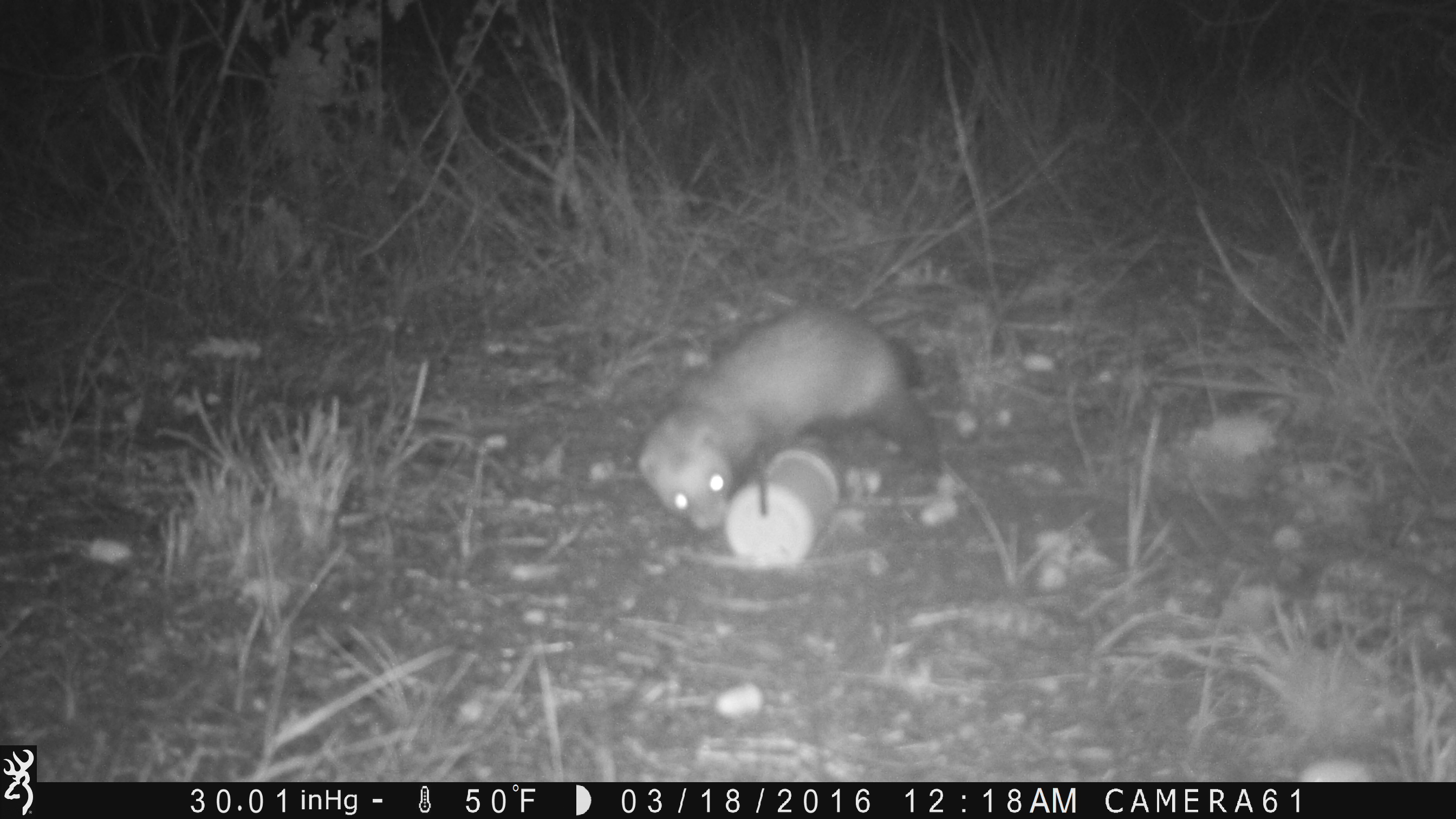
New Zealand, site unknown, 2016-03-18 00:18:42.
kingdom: Animalia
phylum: Chordata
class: Mammalia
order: Carnivora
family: Mustelidae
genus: Mustela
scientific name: Mustela furo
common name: ferret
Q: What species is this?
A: Ferret (Mustela furo).